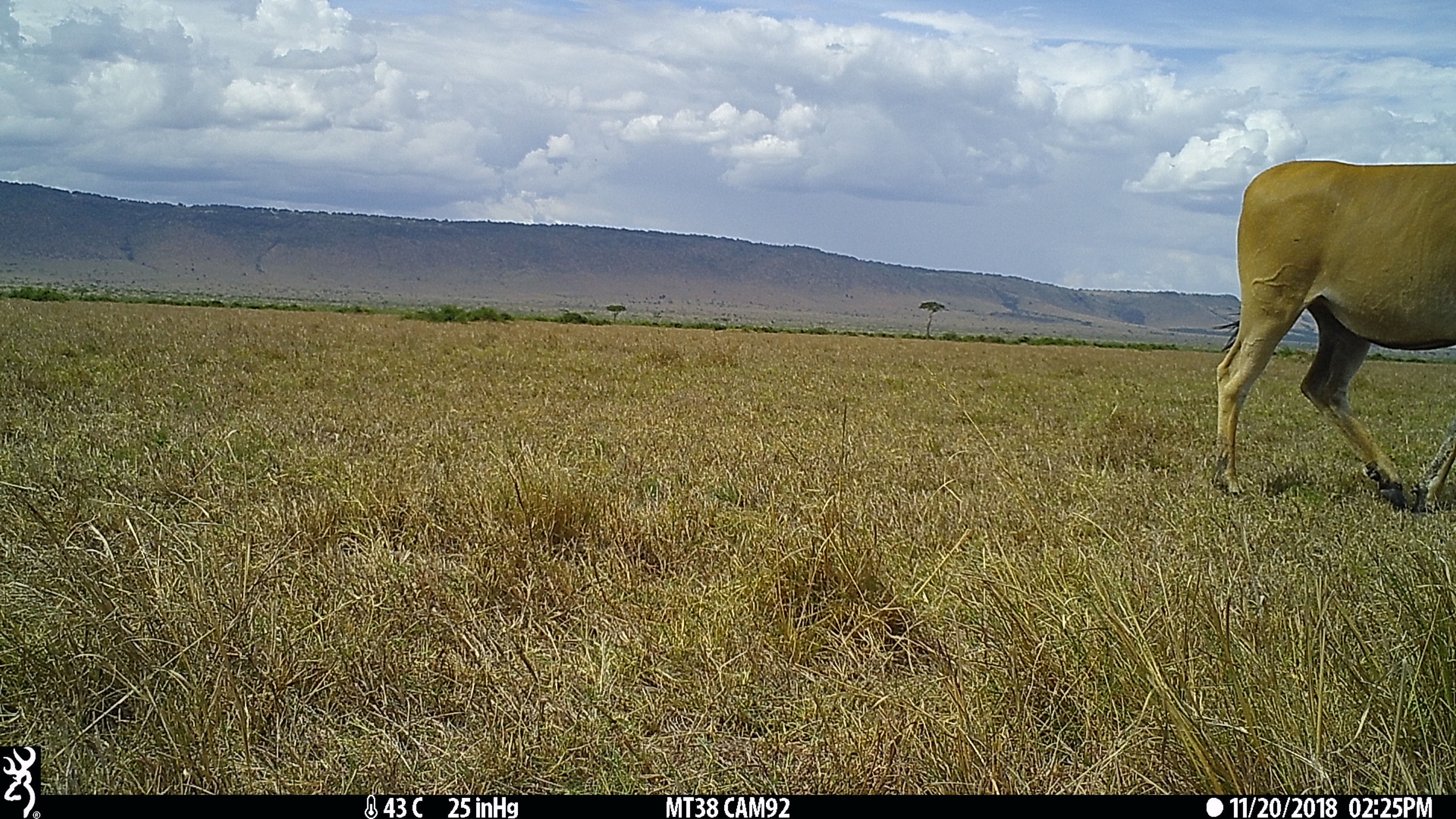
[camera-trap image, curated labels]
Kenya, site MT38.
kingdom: Animalia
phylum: Chordata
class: Mammalia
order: Artiodactyla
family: Bovidae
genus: Tragelaphus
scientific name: Tragelaphus oryx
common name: eland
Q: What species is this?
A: Eland (Tragelaphus oryx).